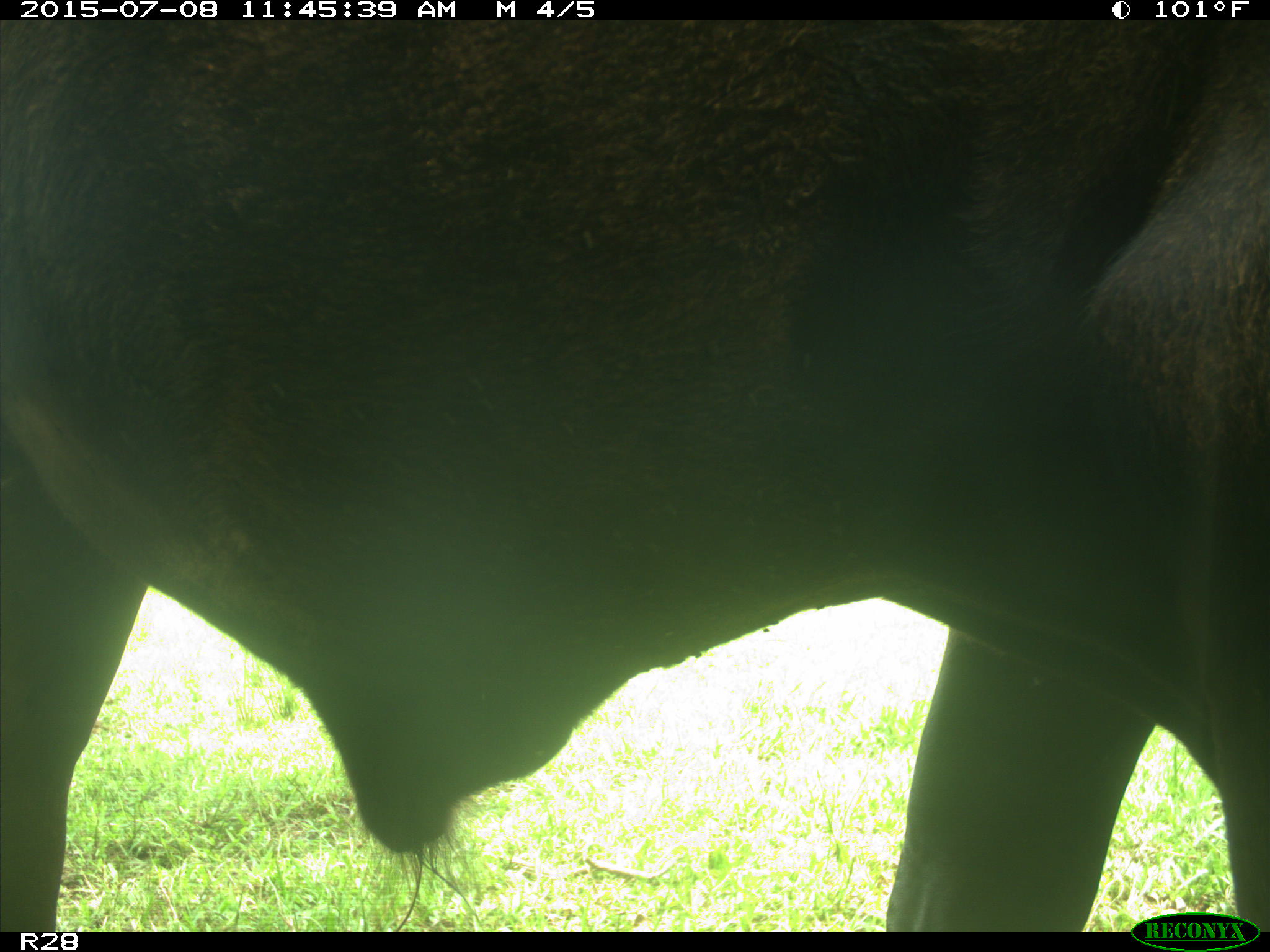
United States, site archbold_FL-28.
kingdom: Animalia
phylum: Chordata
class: Mammalia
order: Artiodactyla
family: Bovidae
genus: Bos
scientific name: Bos taurus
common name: domestic cow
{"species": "Bos taurus (domestic cow)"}